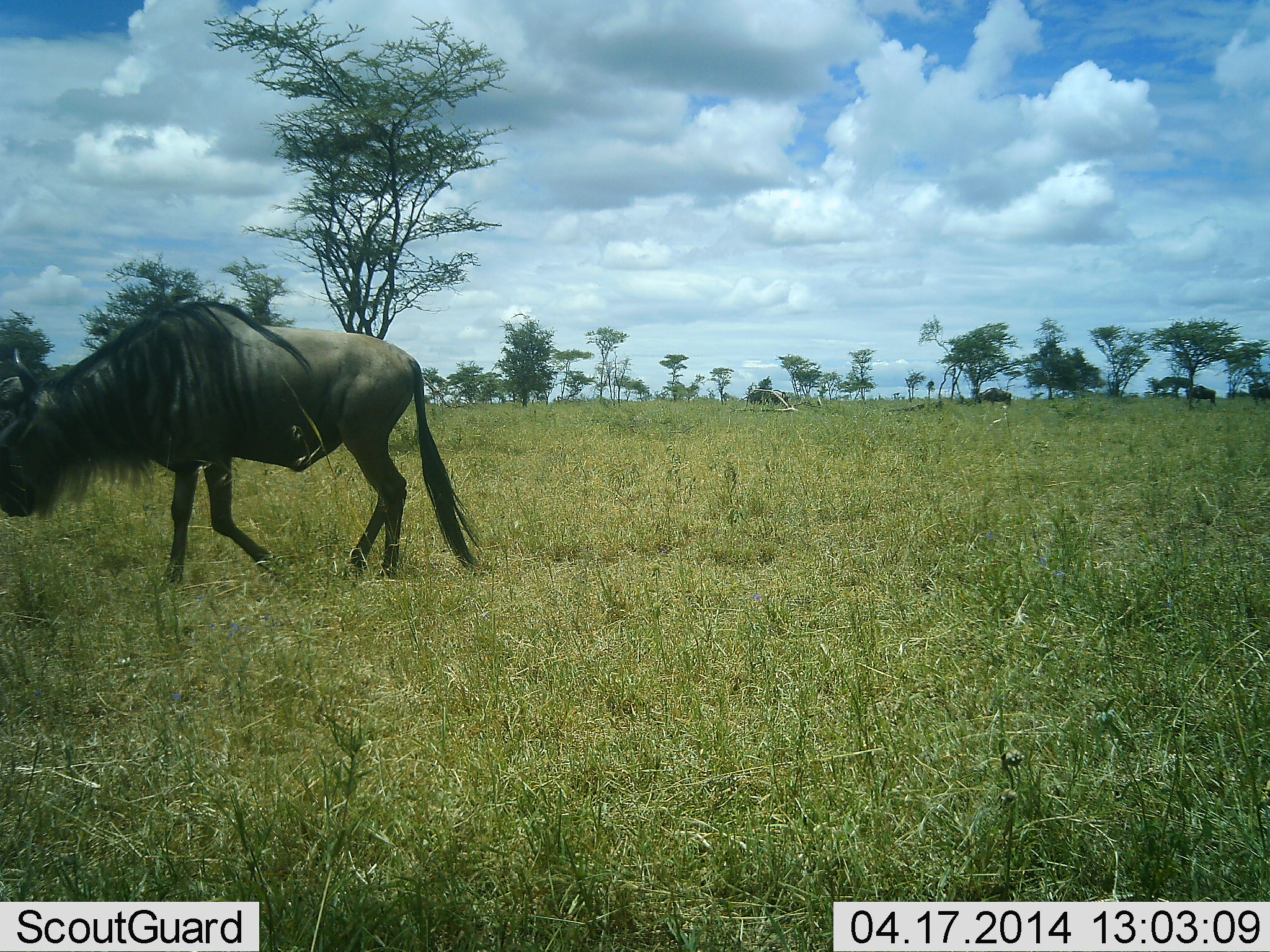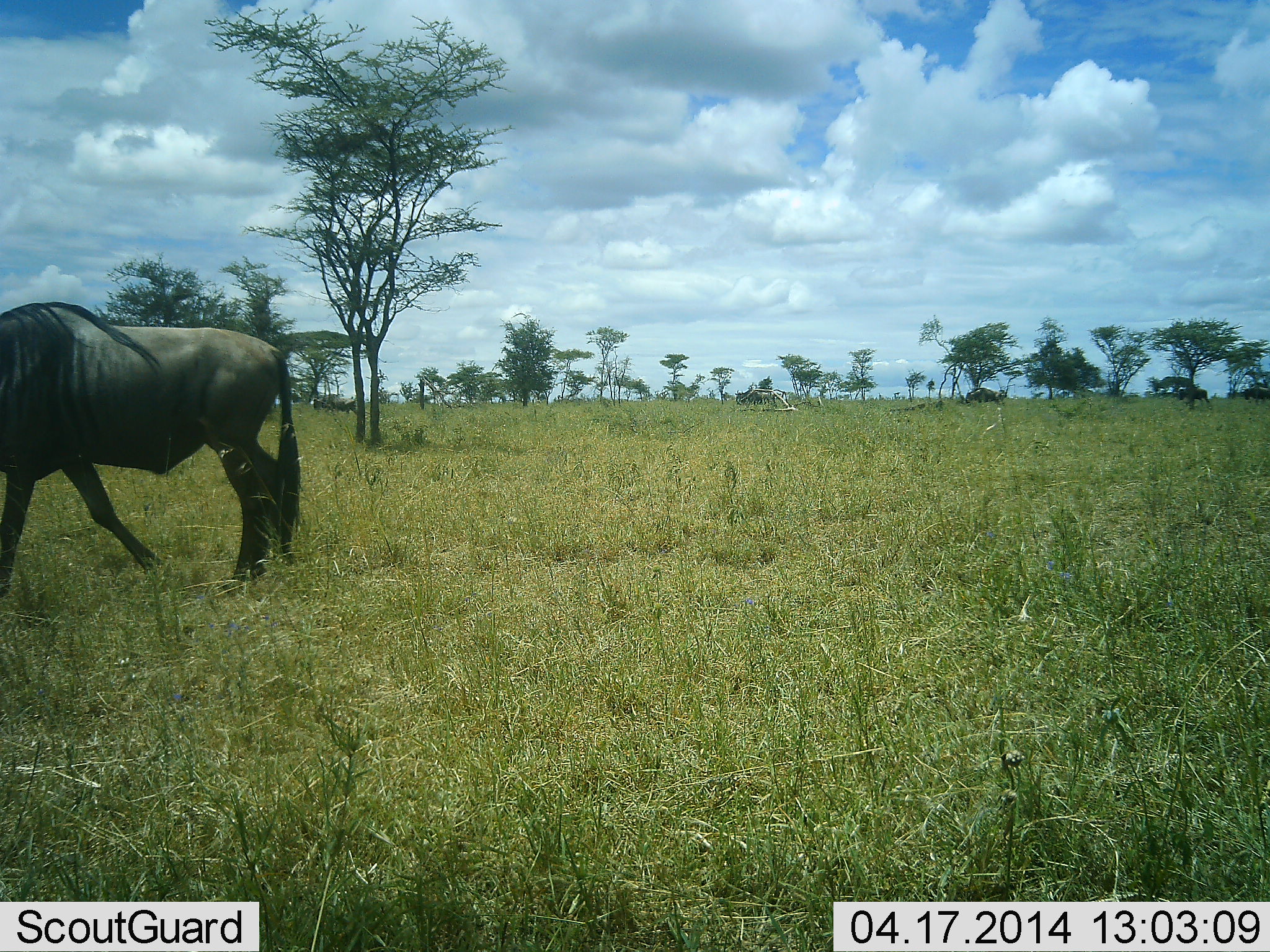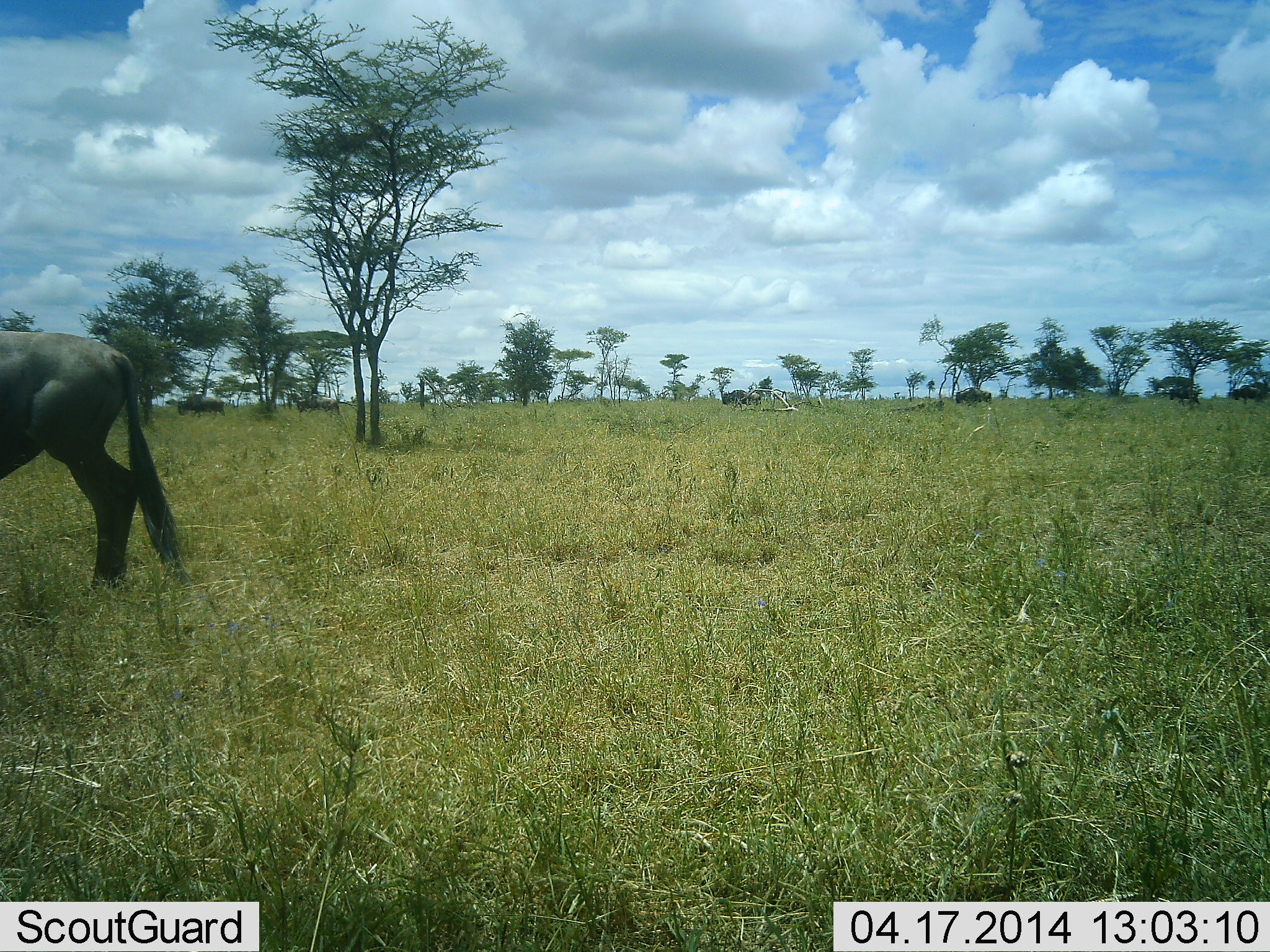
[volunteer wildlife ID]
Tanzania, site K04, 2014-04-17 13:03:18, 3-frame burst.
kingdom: Animalia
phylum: Chordata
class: Mammalia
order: Artiodactyla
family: Bovidae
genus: Connochaetes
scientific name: Connochaetes taurinus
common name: blue wildebeest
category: wildebeest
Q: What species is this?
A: Wildebeest (blue wildebeest) (Connochaetes taurinus).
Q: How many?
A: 6.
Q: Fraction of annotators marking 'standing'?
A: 10%.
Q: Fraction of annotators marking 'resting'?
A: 0%.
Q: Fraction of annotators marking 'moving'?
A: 90%.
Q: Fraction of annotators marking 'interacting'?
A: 0%.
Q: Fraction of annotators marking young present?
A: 0%.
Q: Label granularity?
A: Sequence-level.